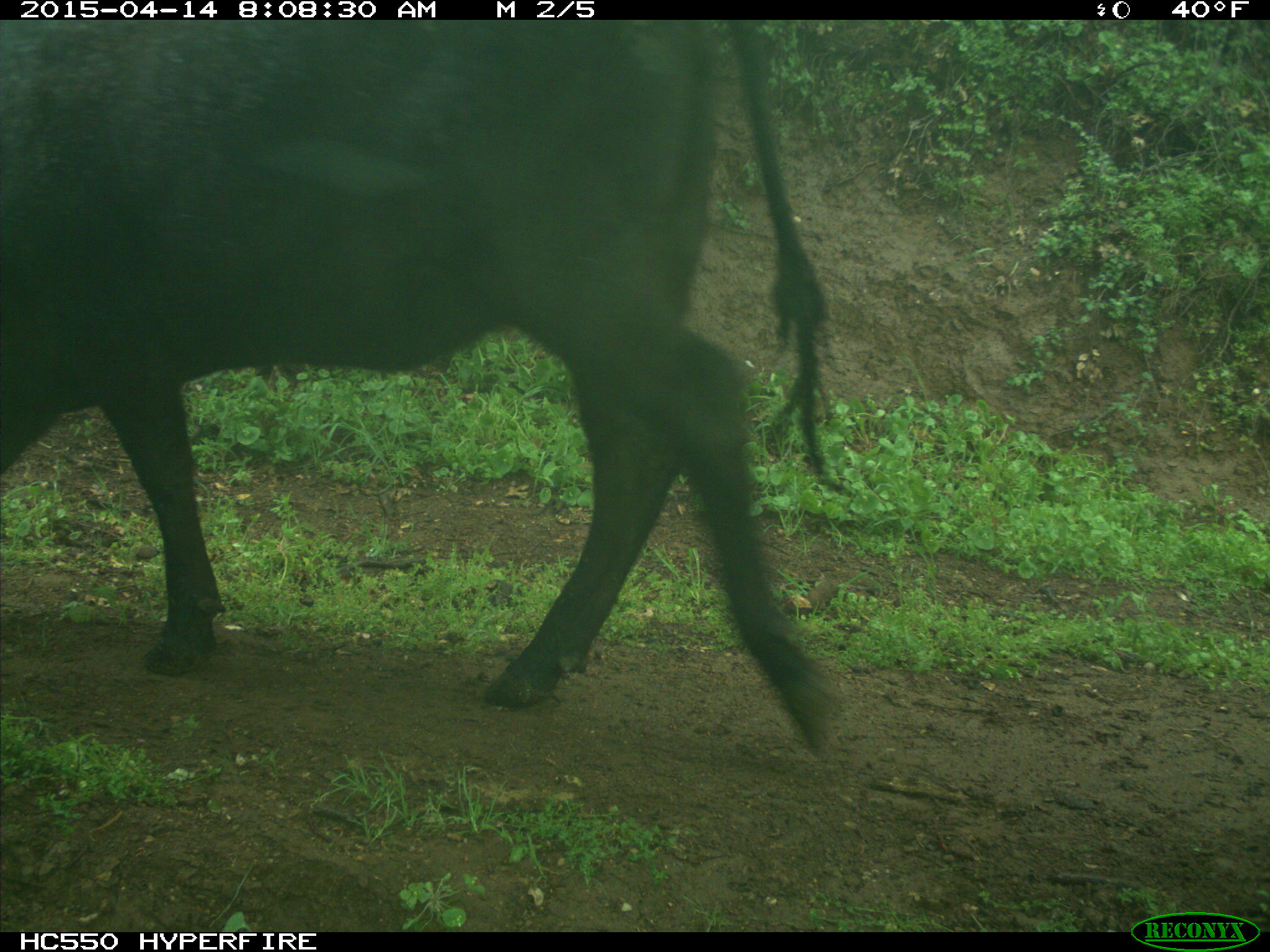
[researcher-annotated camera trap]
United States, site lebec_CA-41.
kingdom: Animalia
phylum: Chordata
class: Mammalia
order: Artiodactyla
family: Bovidae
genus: Bos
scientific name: Bos taurus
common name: domestic cow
Bos taurus (domestic cow).